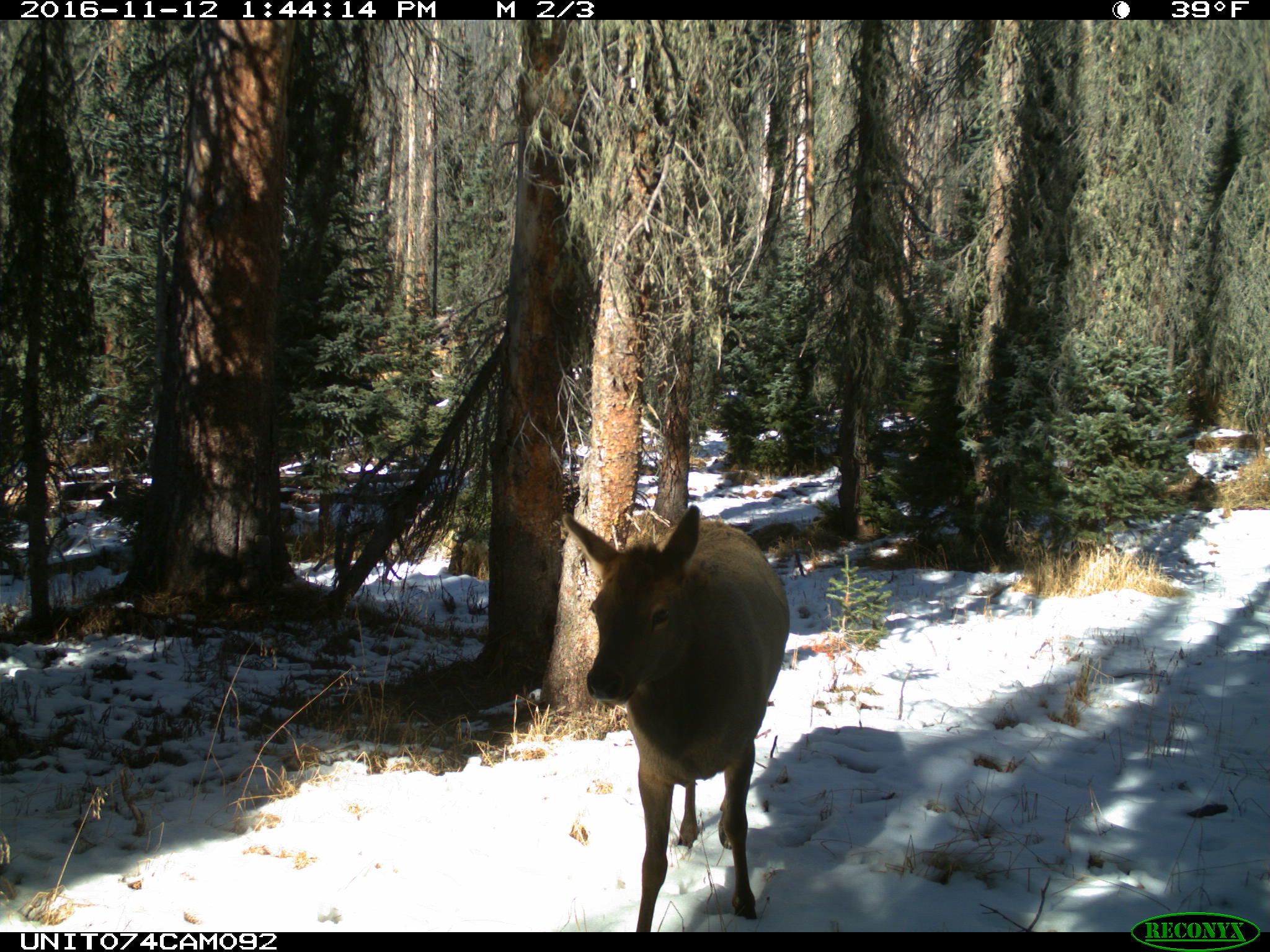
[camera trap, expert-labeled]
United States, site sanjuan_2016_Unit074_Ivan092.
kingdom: Animalia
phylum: Chordata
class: Mammalia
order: Artiodactyla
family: Cervidae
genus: Cervus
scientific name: Cervus elaphus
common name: red deer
Cervus elaphus (red deer).